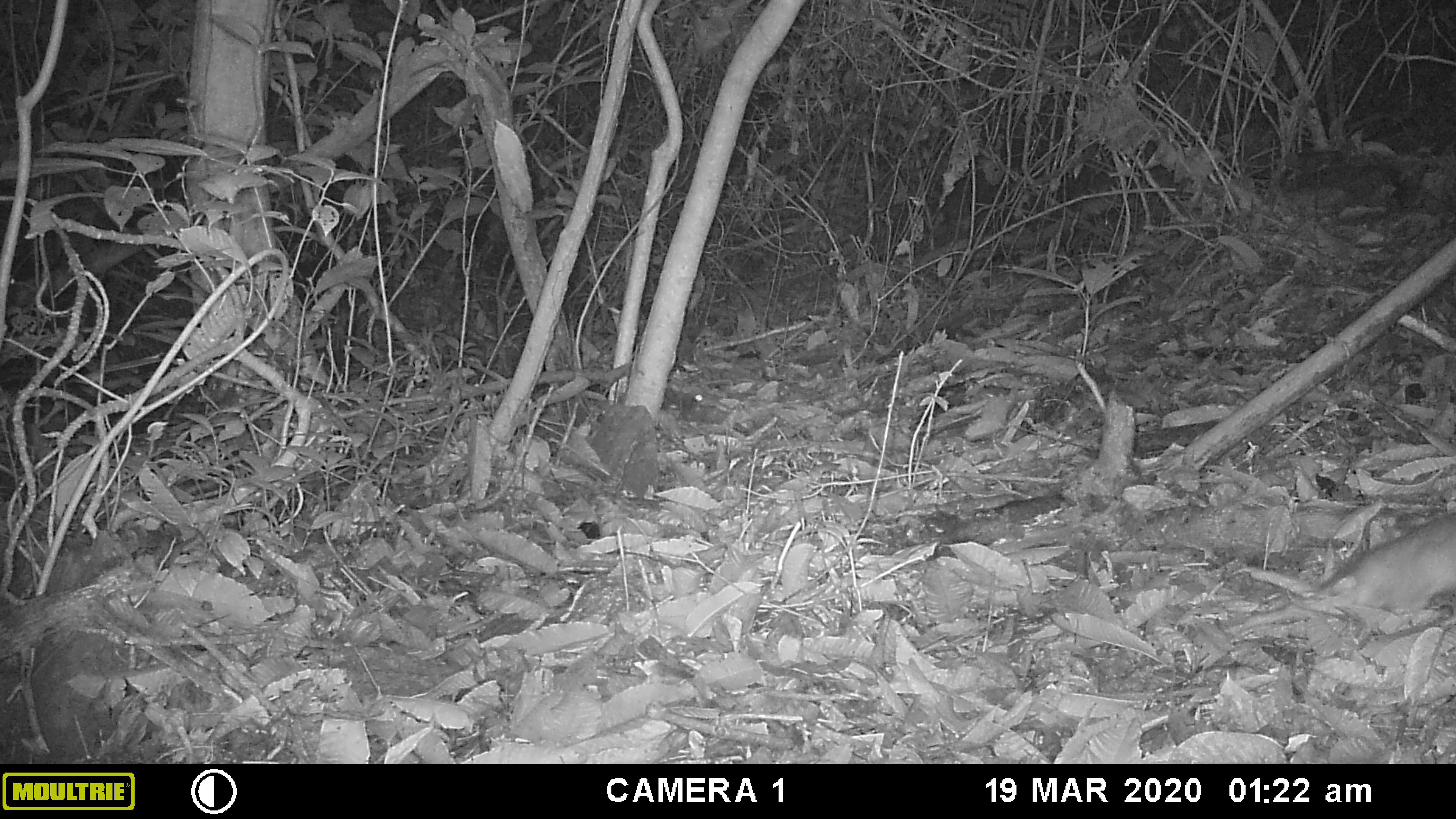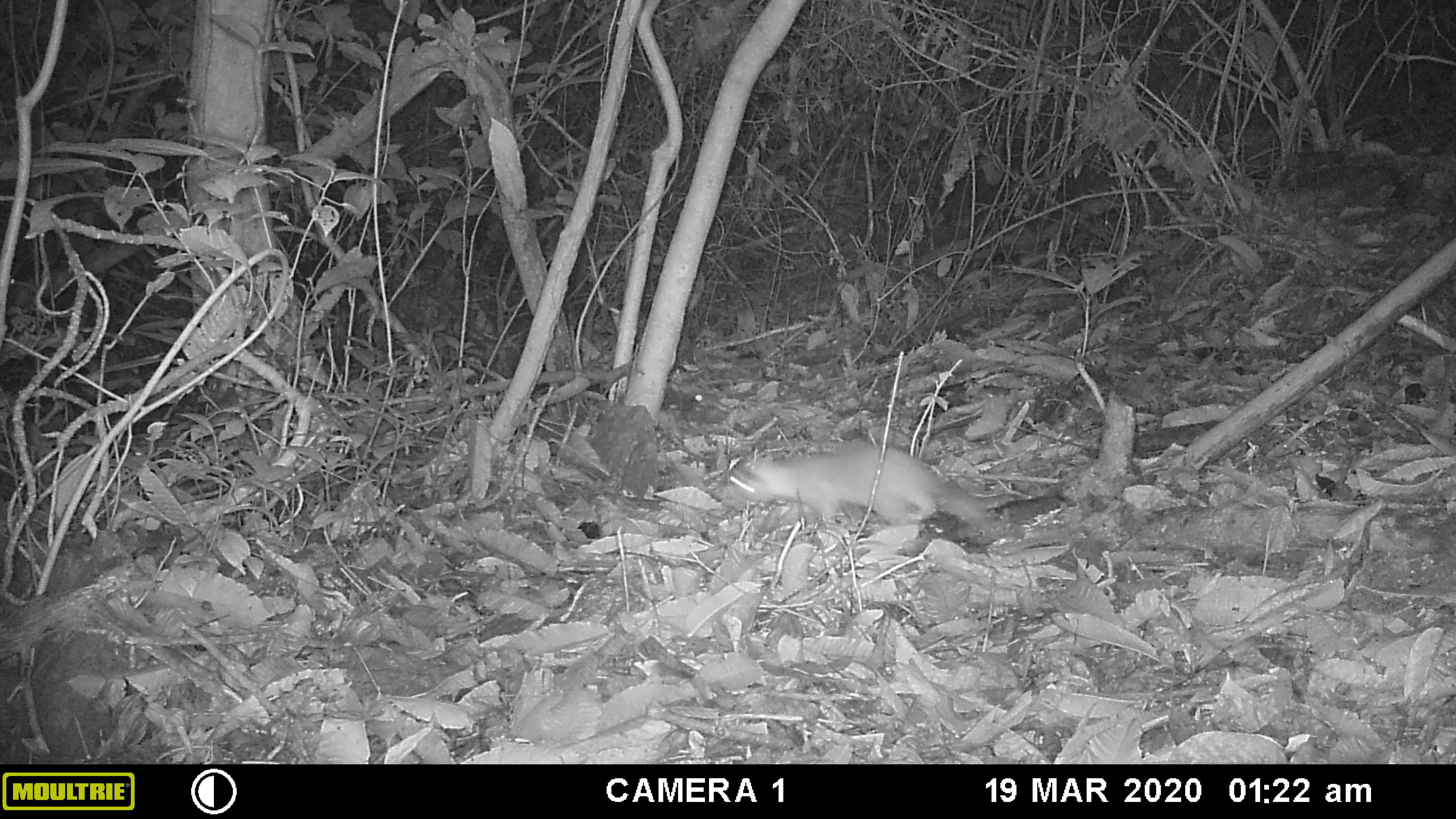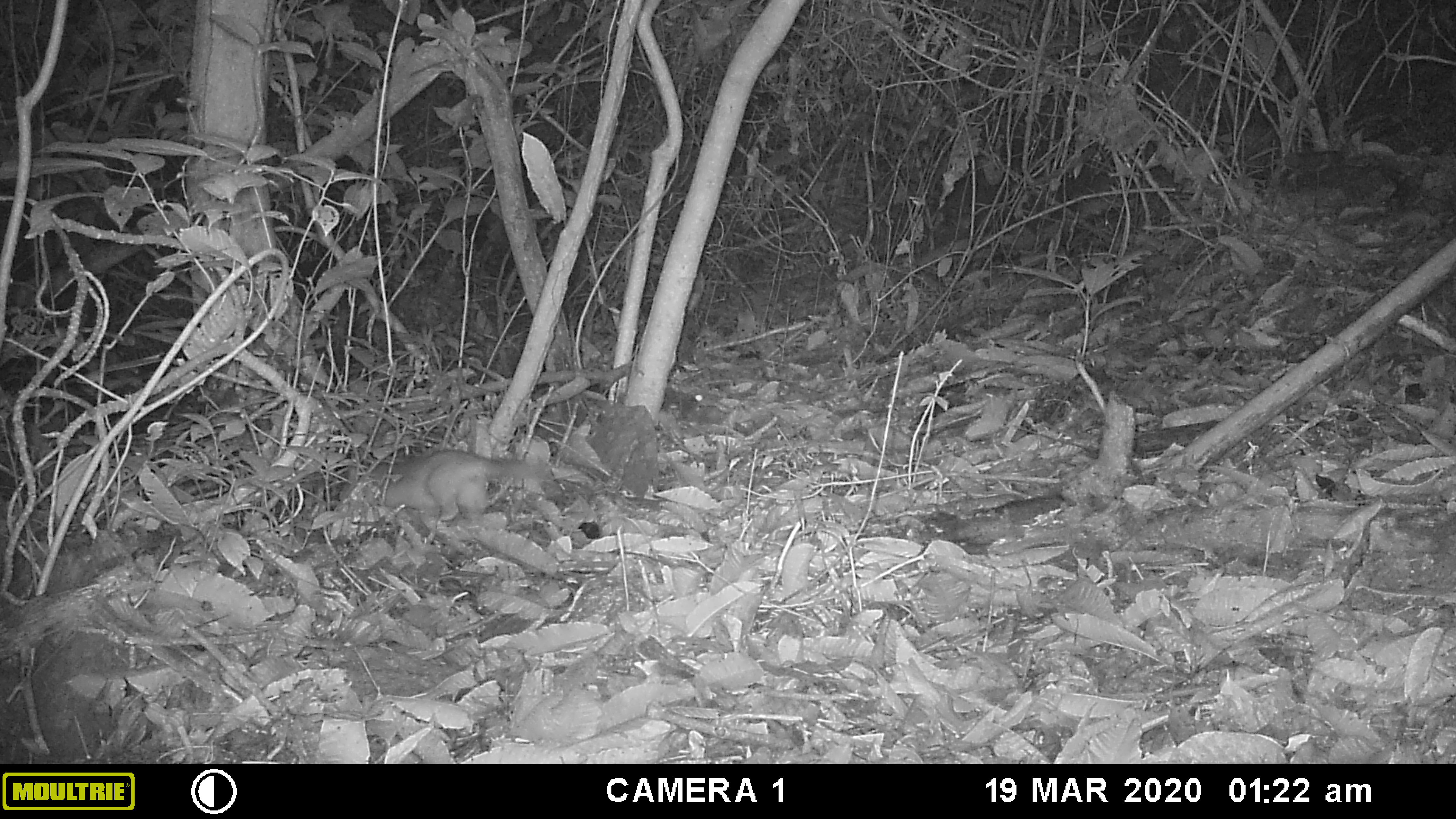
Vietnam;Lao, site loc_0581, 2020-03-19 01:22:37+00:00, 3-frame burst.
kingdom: Animalia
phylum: Chordata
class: Mammalia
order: Carnivora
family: Mustelidae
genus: Melogale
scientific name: Melogale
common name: ferret badger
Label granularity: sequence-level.